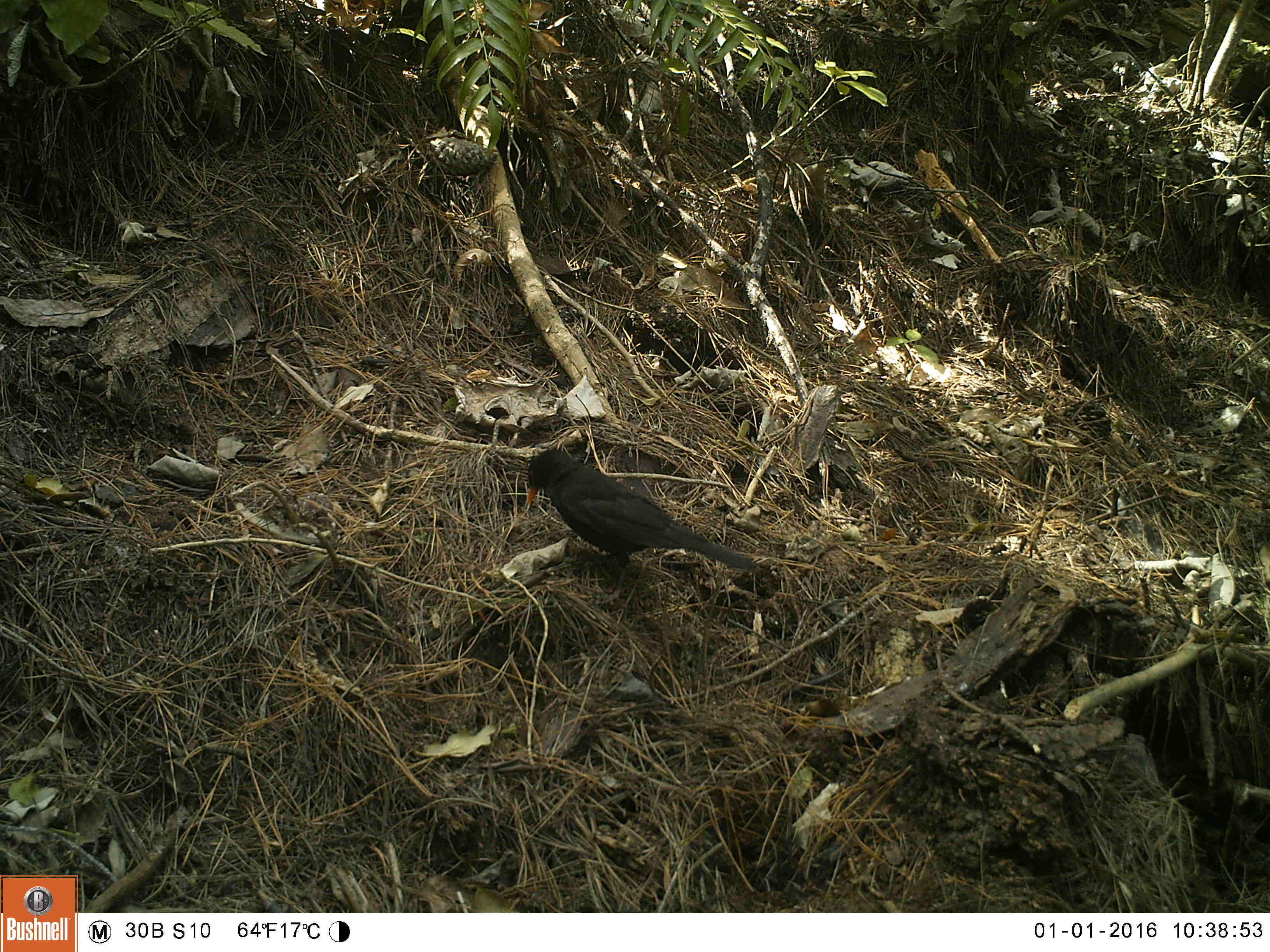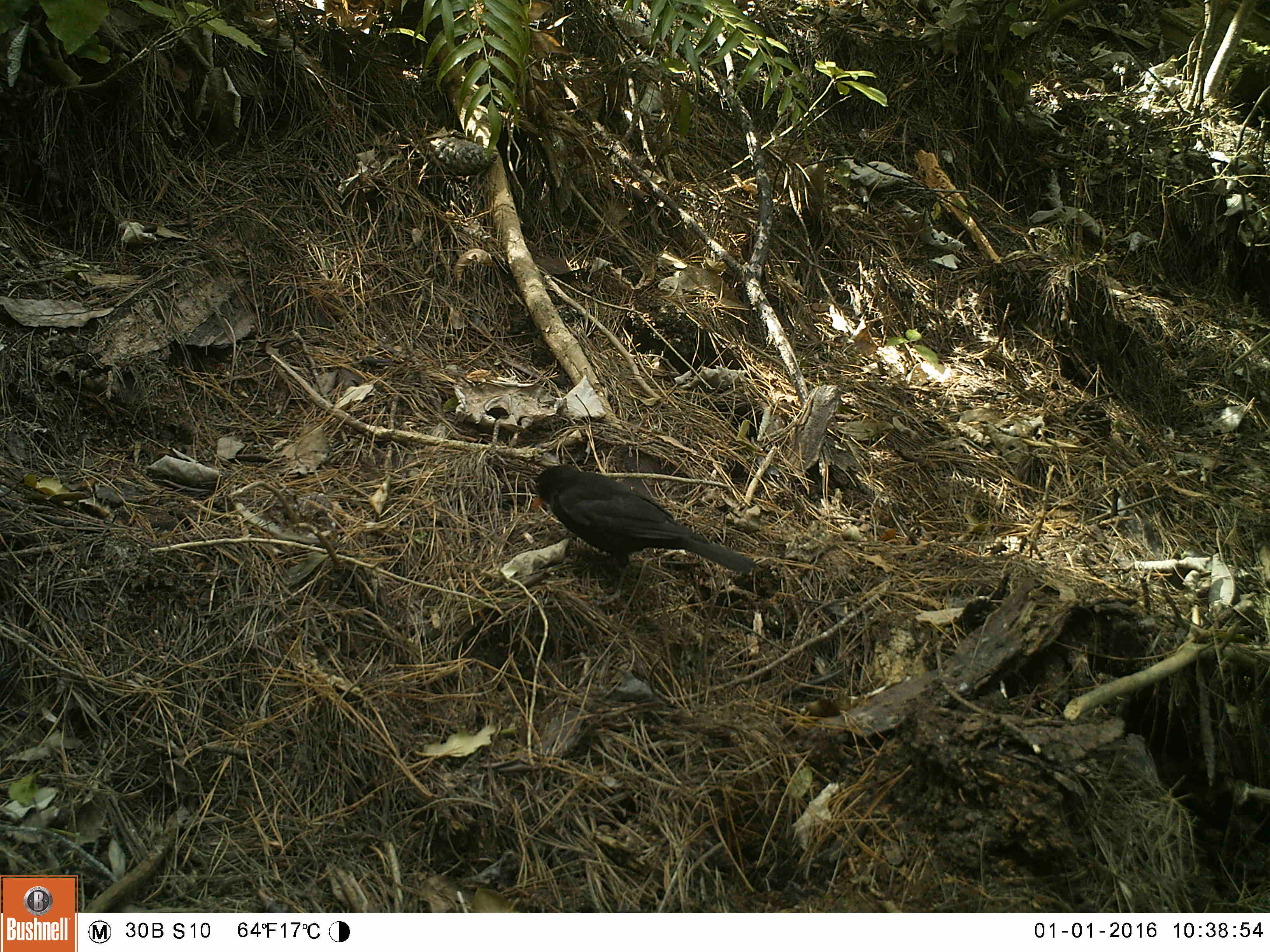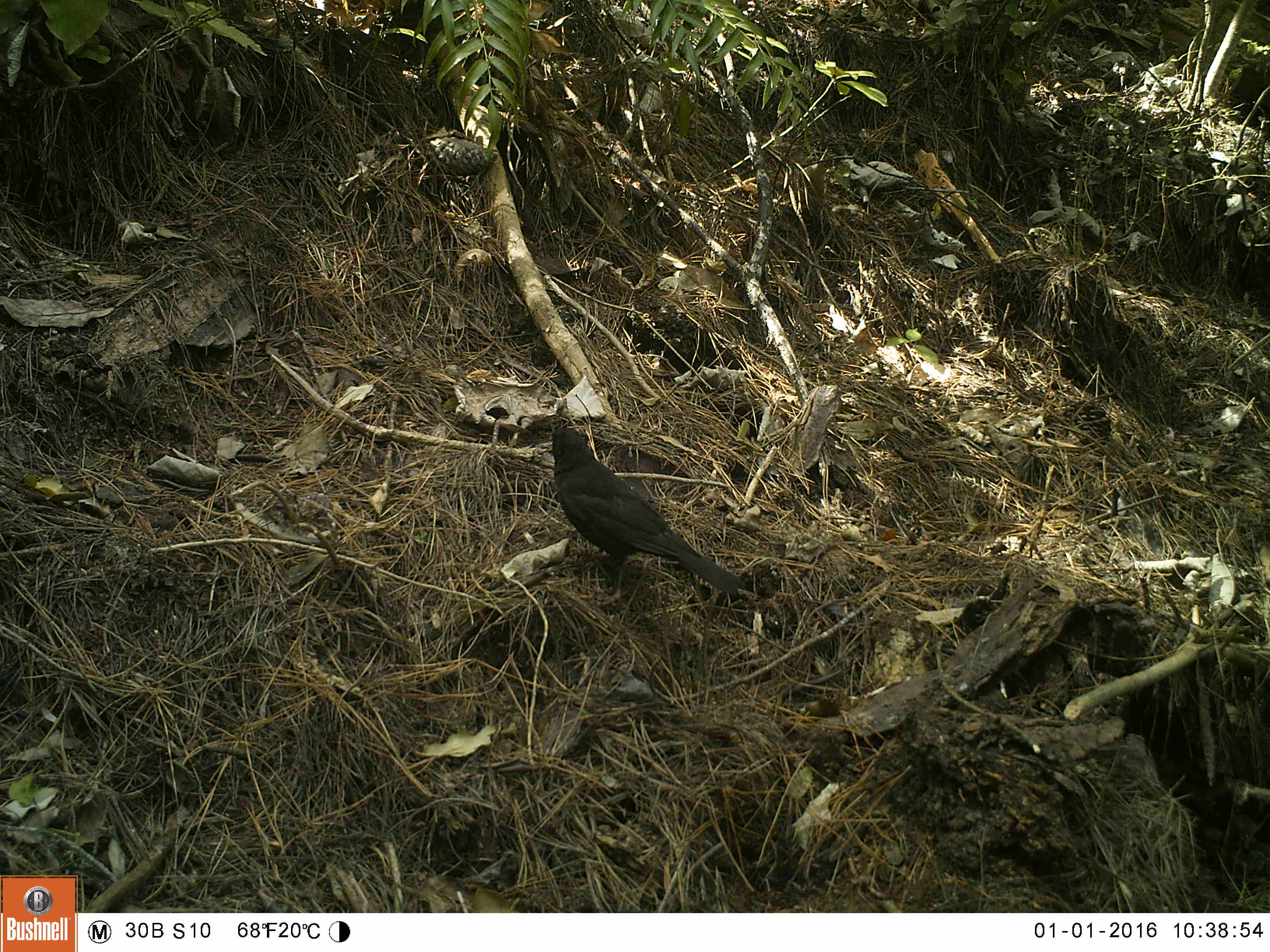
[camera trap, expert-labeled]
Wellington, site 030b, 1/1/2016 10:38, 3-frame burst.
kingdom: Animalia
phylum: Chordata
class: Aves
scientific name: Aves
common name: bird